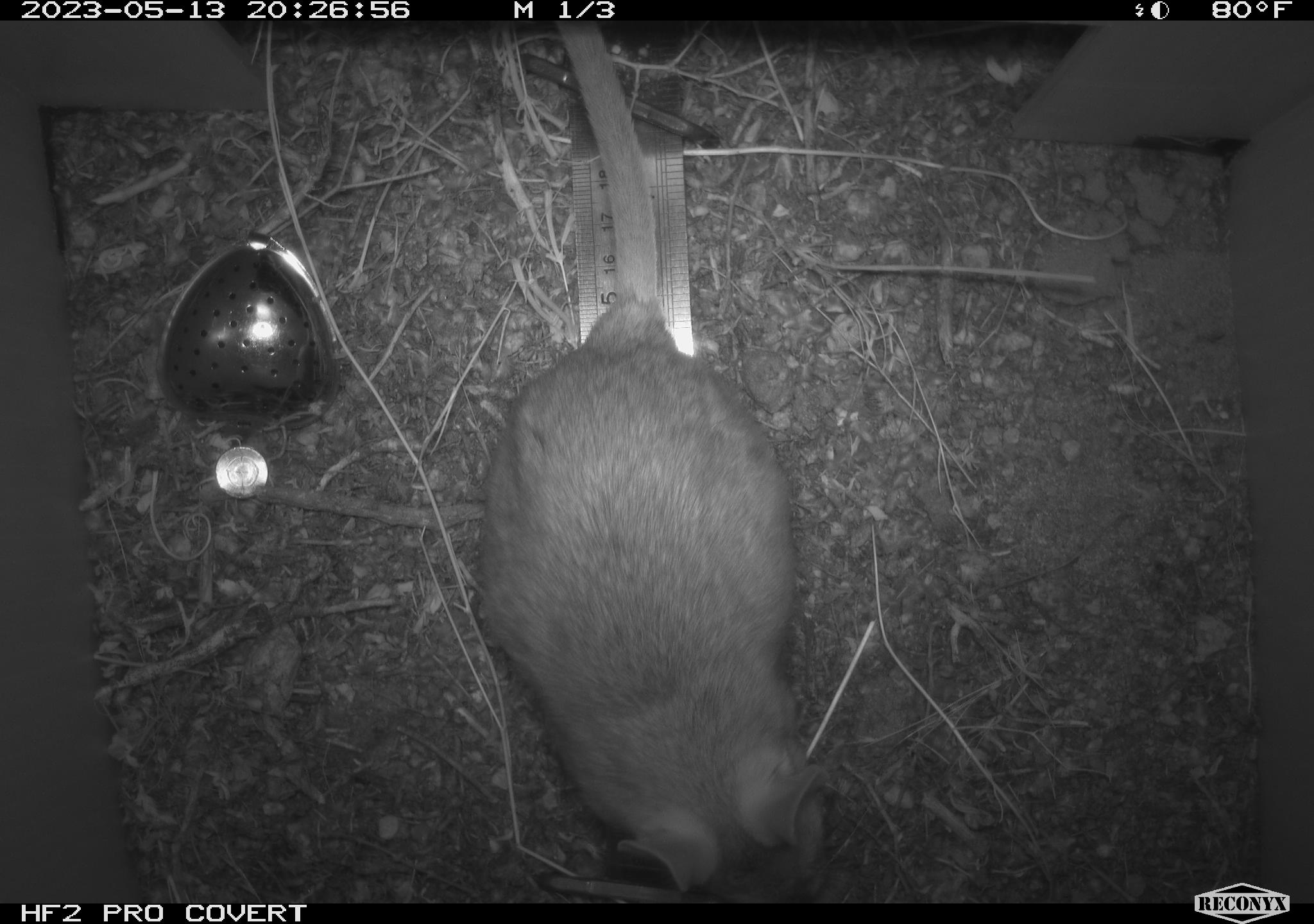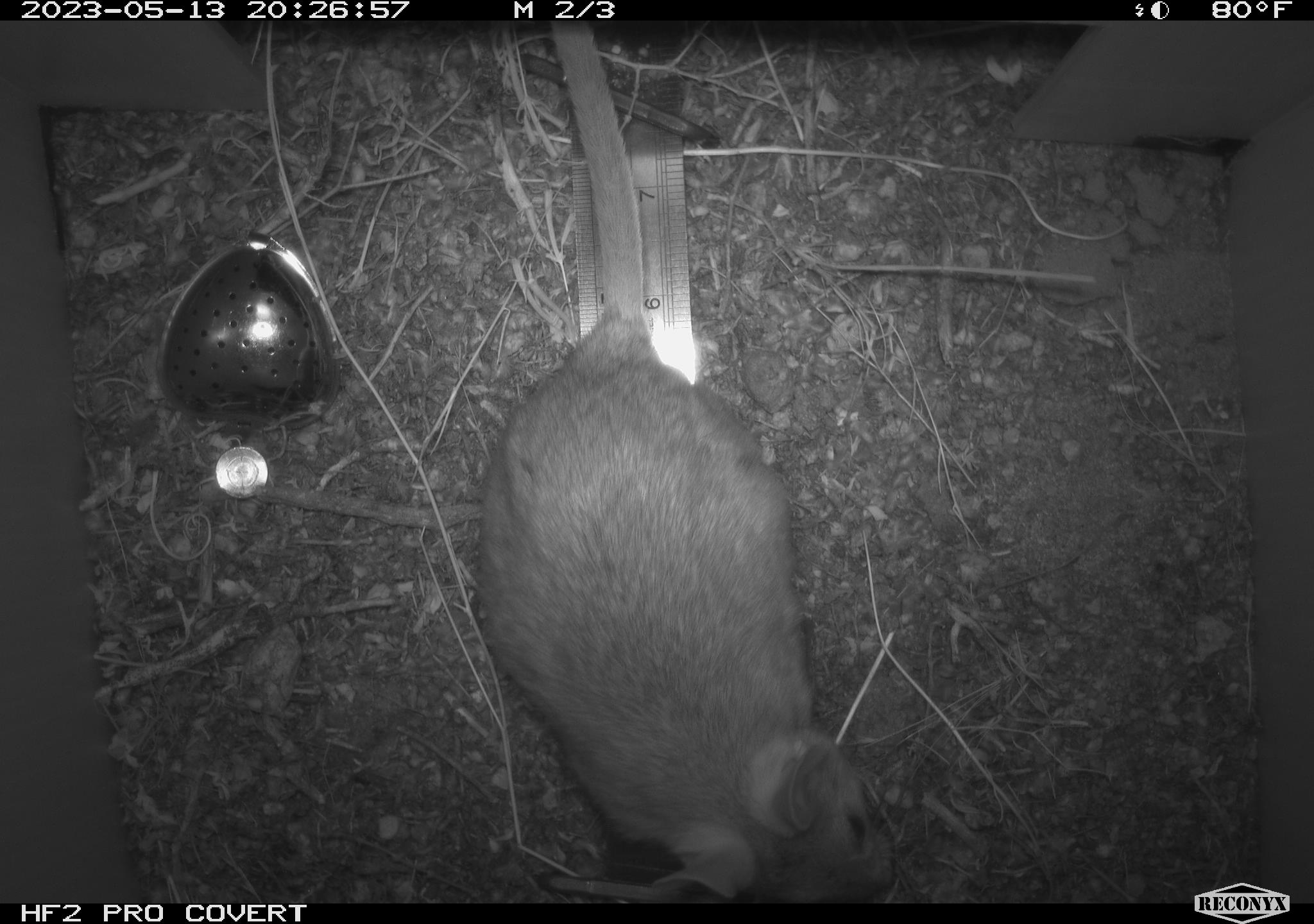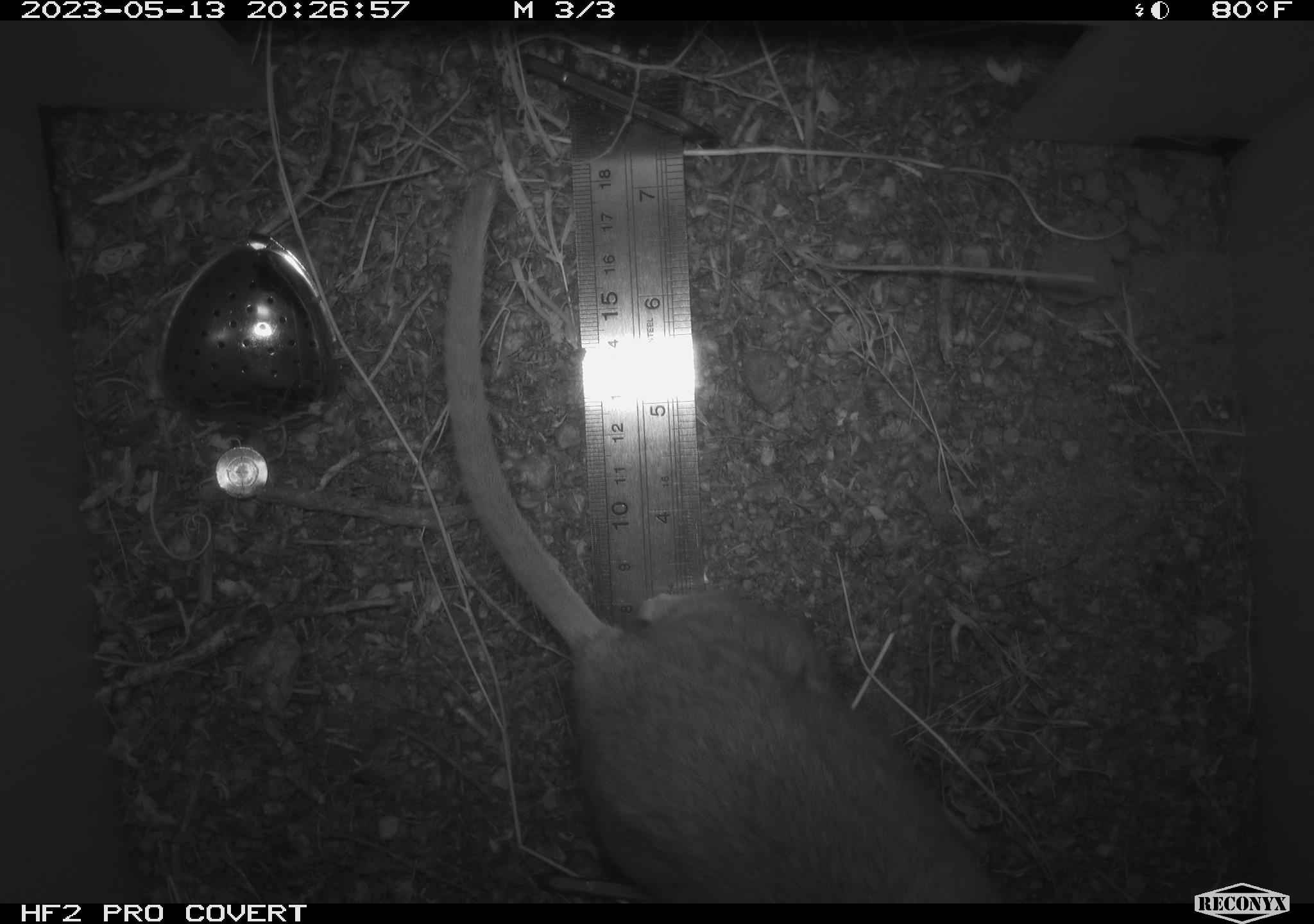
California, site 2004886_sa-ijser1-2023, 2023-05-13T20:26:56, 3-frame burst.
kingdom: Animalia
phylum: Chordata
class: Mammalia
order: Rodentia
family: Cricetidae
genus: Neotoma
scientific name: Neotoma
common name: pack rat or woodrat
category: neotoma species